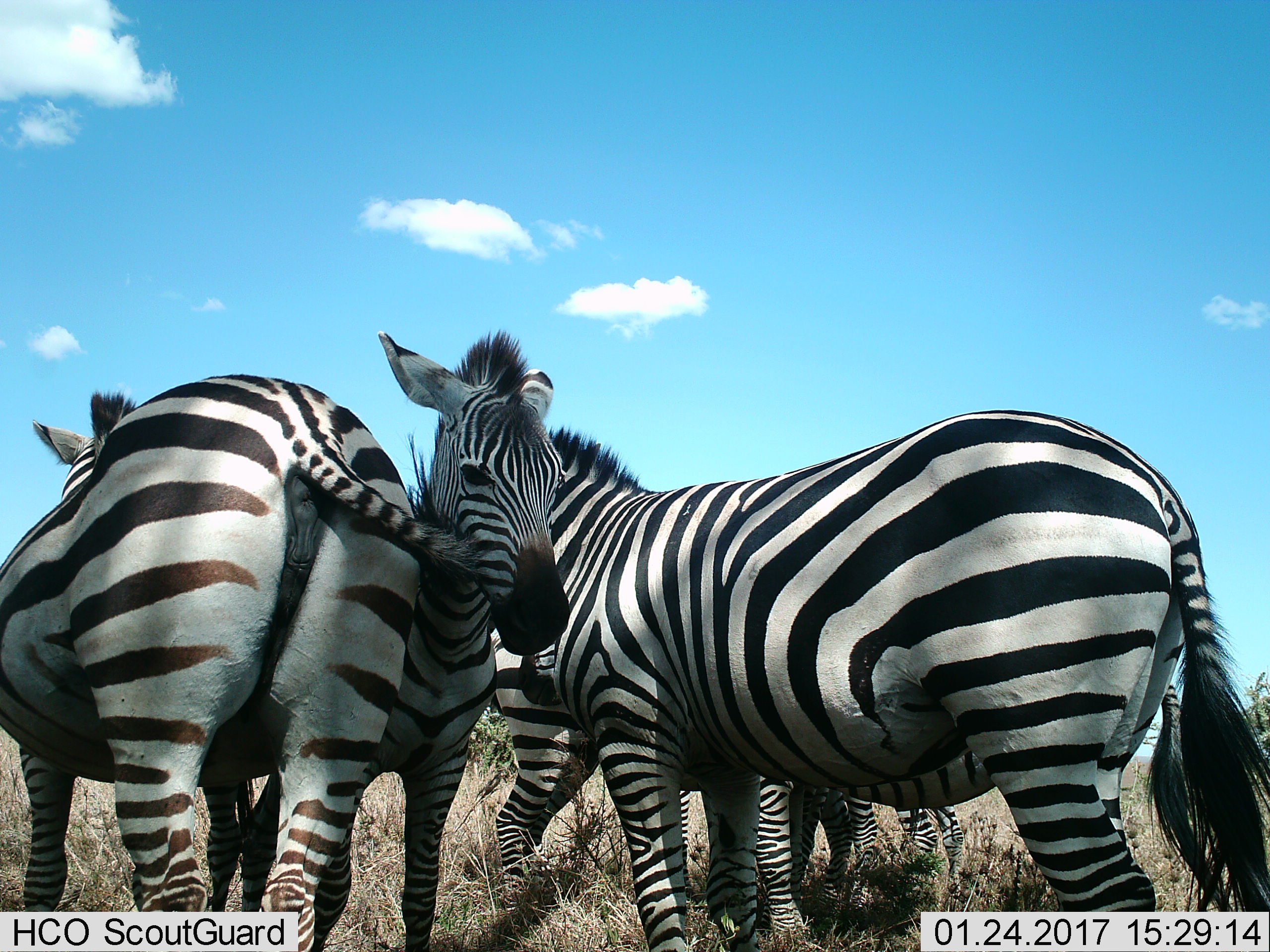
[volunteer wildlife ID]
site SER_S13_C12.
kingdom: Animalia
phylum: Chordata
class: Mammalia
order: Perissodactyla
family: Equidae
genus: Equus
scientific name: Equus quagga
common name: plains zebra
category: zebraplains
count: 5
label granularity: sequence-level